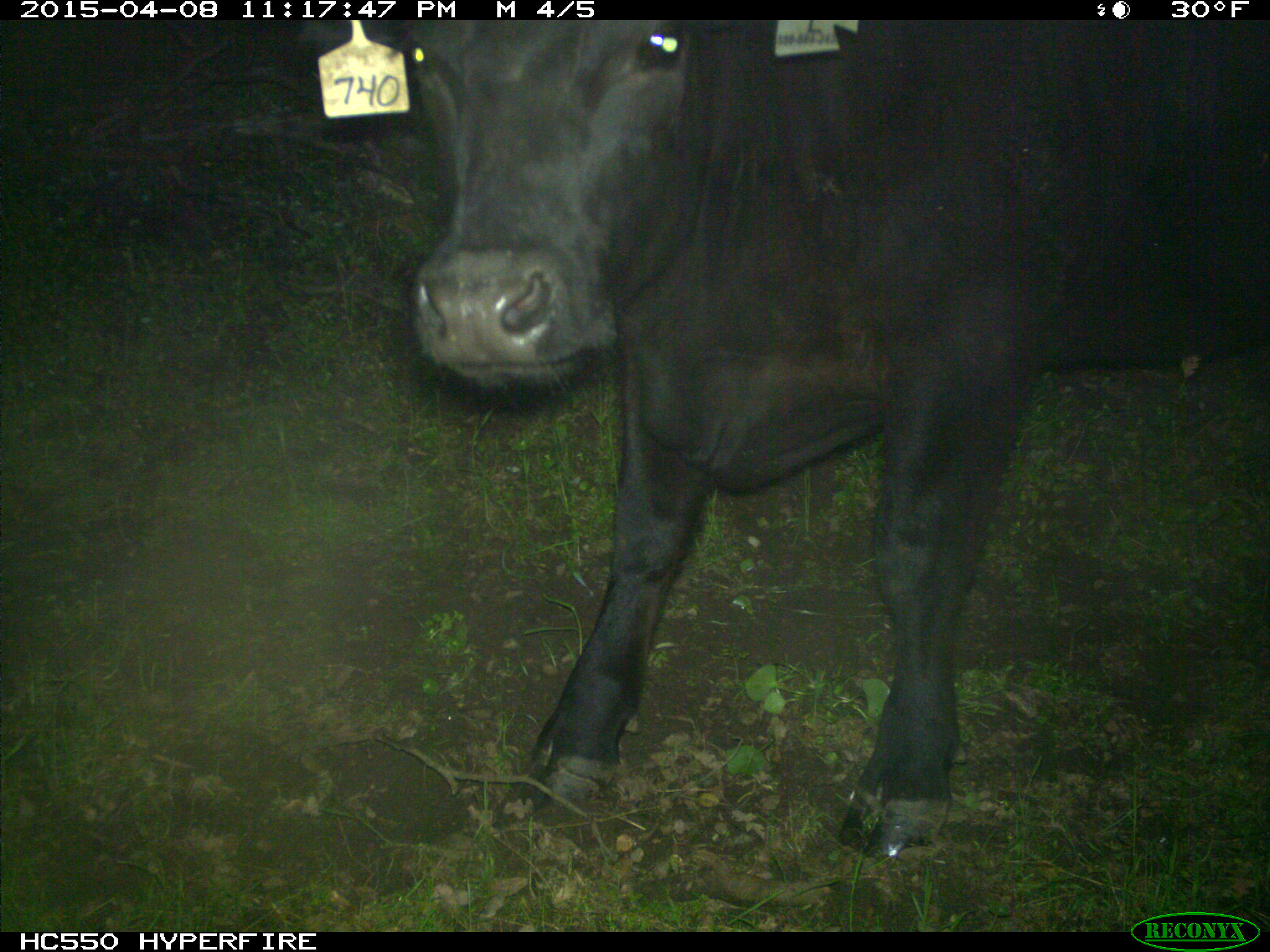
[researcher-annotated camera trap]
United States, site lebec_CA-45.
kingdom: Animalia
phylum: Chordata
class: Mammalia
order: Artiodactyla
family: Bovidae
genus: Bos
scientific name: Bos taurus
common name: domestic cow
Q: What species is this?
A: Bos taurus (domestic cow).